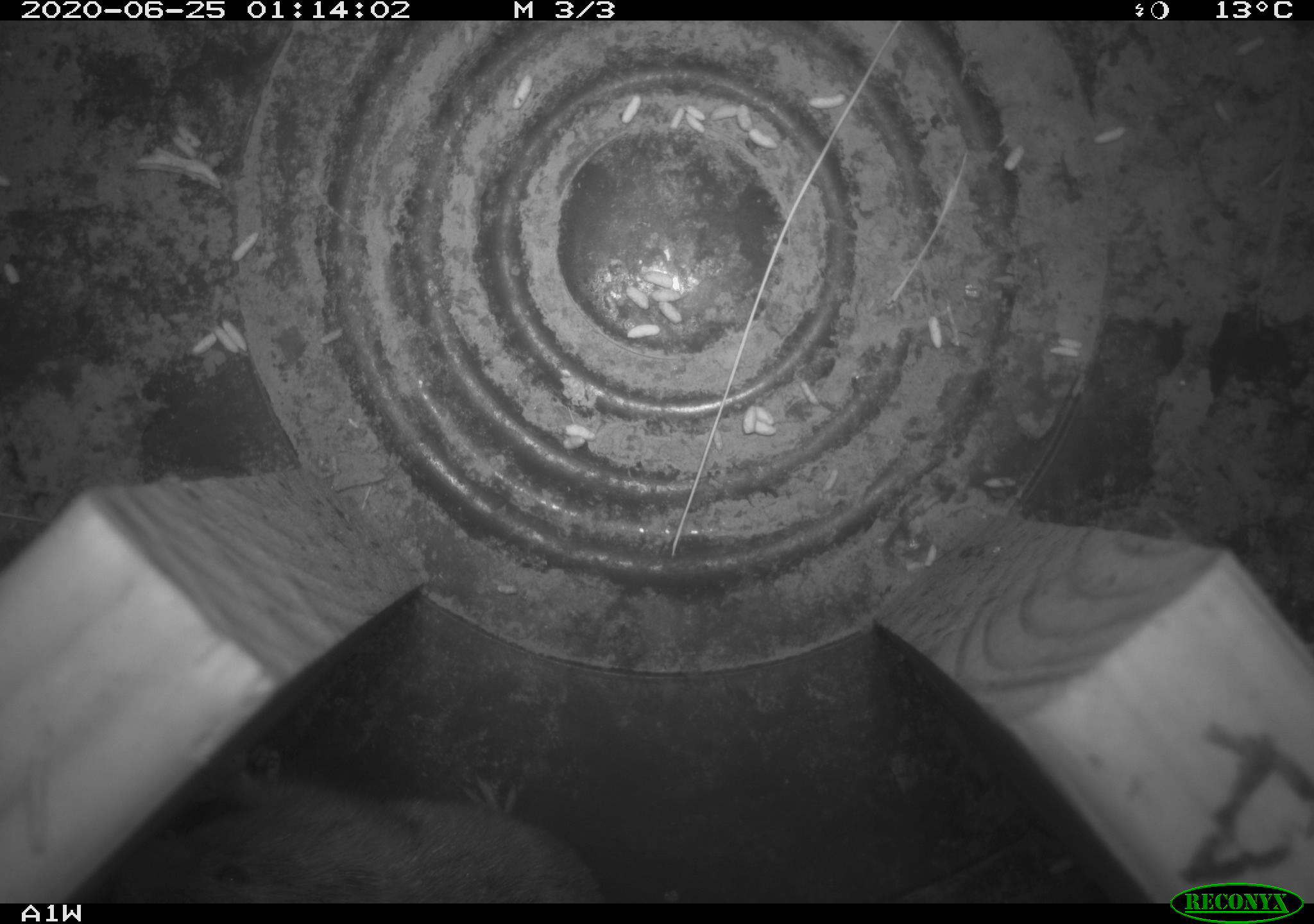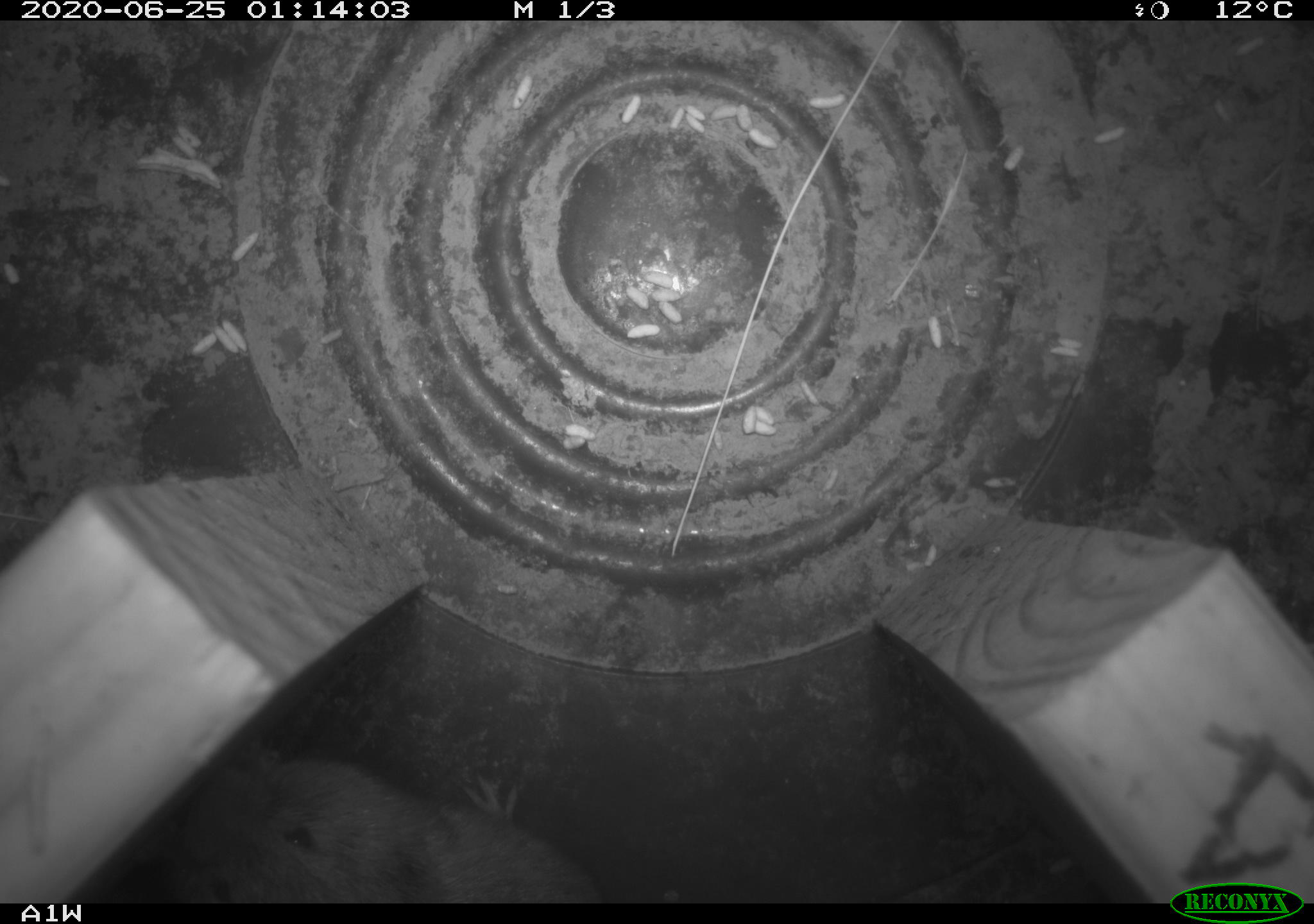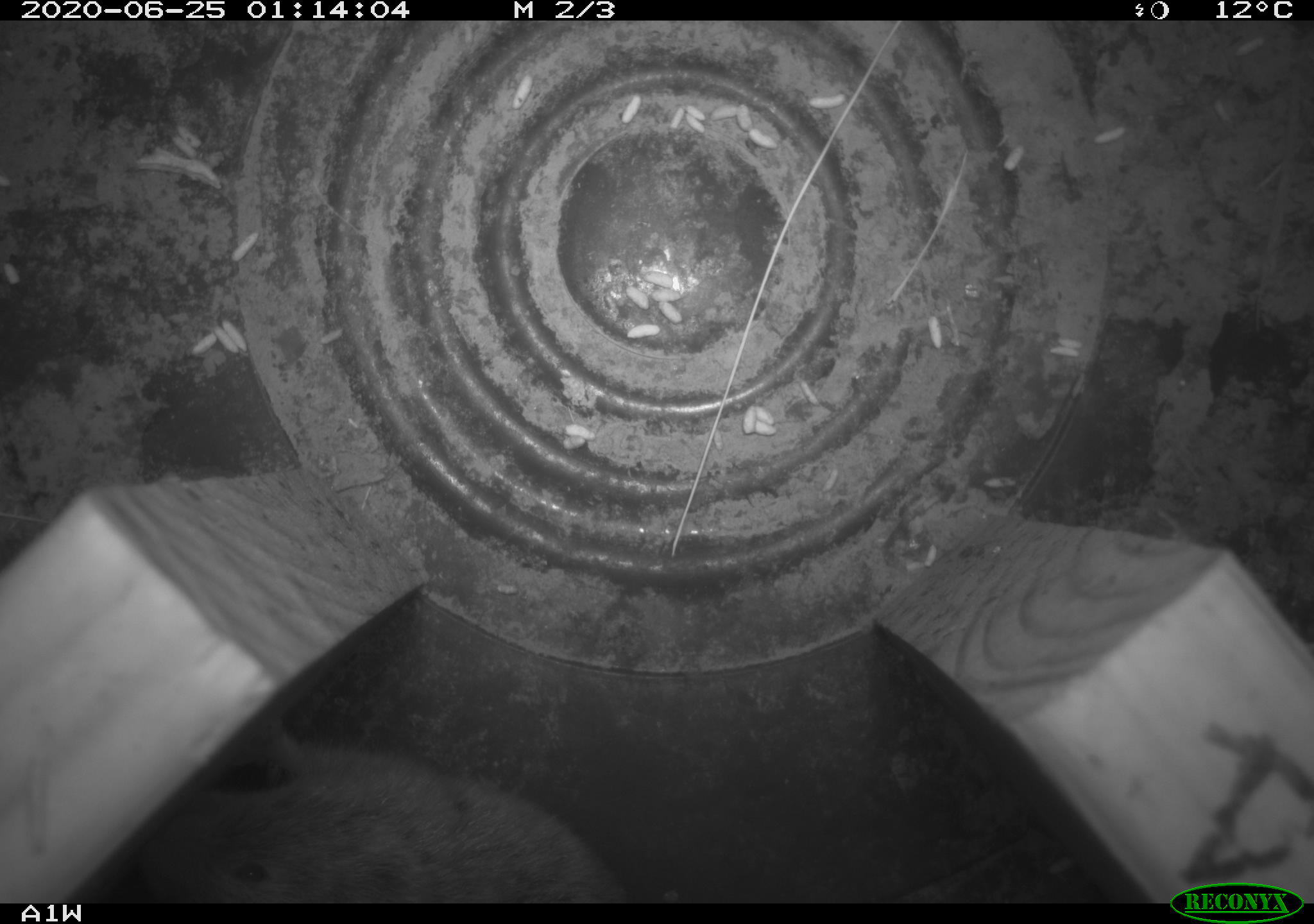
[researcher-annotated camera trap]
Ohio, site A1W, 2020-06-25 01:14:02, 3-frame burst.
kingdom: Animalia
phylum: Chordata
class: Mammalia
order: Rodentia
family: Cricetidae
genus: Microtus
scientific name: Microtus pennsylvanicus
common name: meadow vole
Meadow vole (Microtus pennsylvanicus).